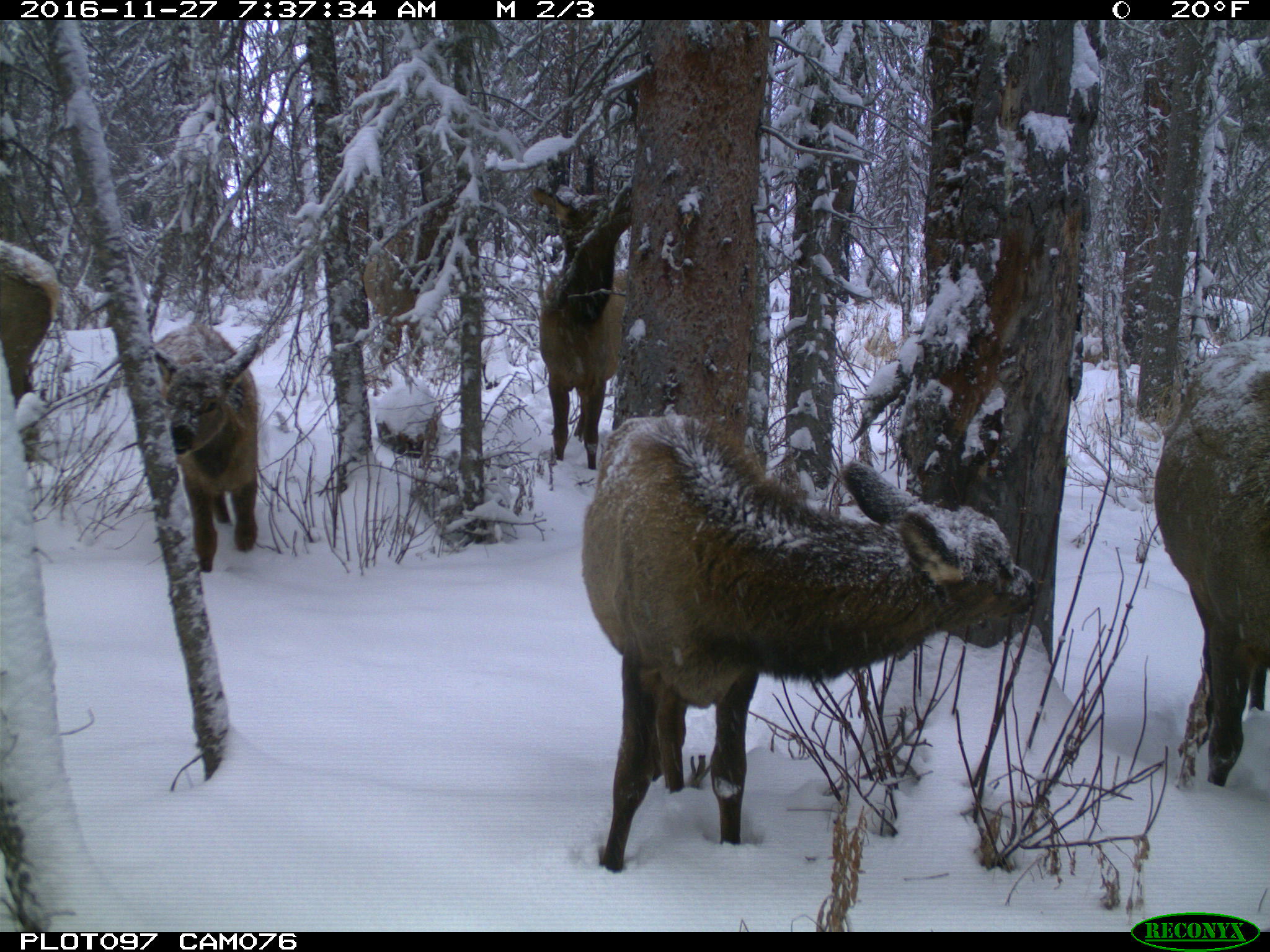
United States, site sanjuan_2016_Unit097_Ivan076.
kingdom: Animalia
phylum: Chordata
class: Mammalia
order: Artiodactyla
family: Cervidae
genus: Cervus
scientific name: Cervus elaphus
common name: red deer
Cervus elaphus (red deer).